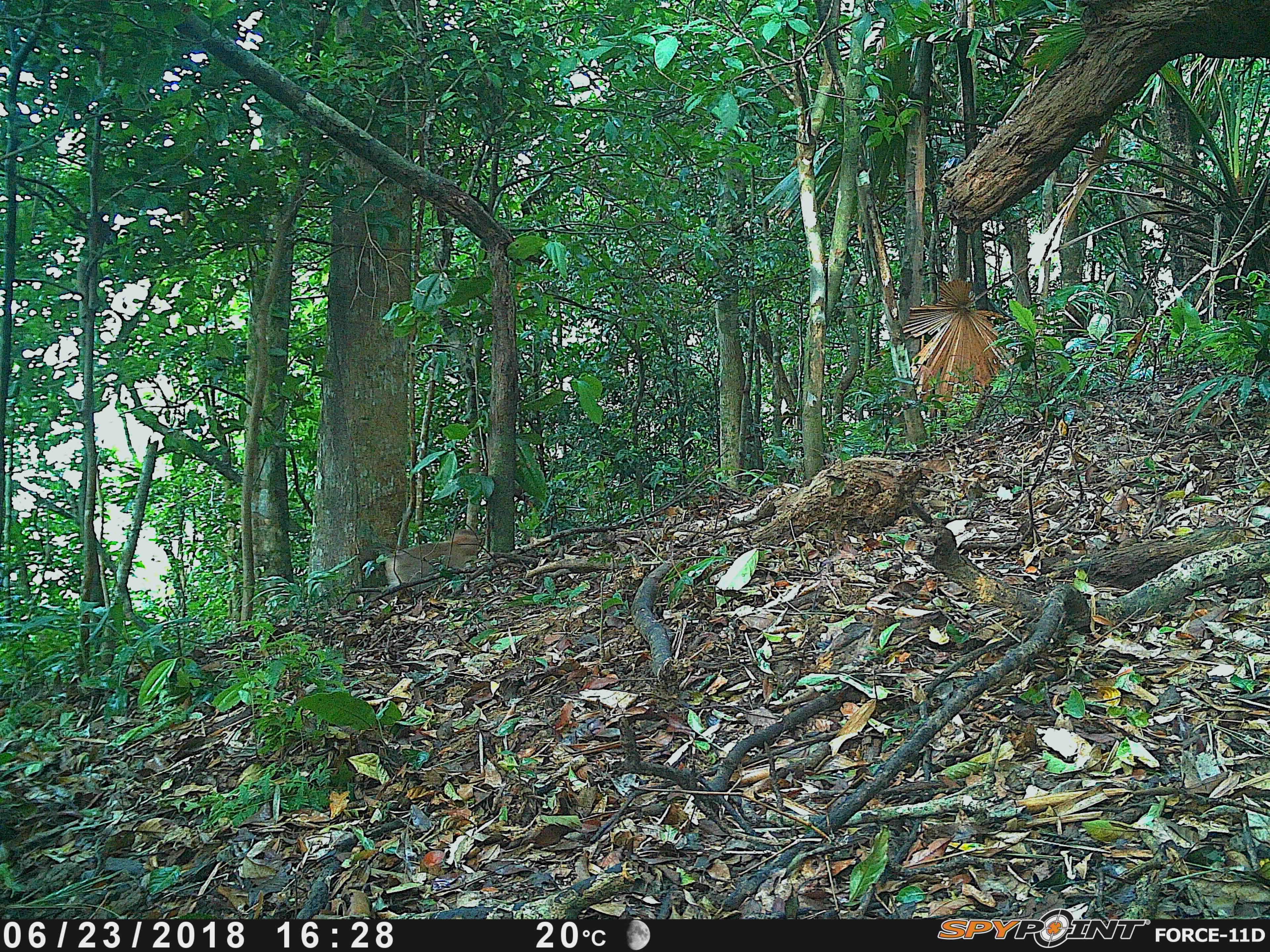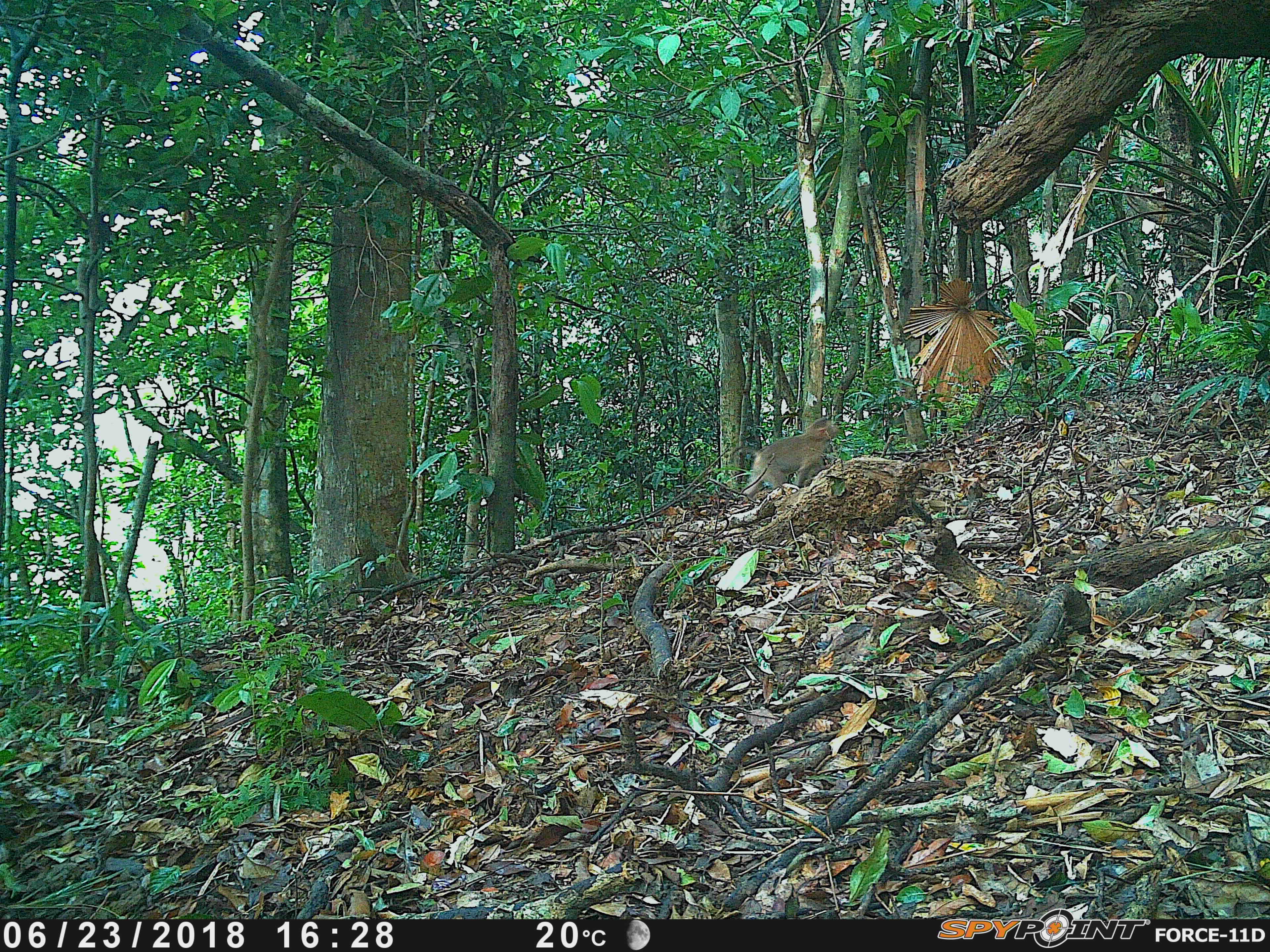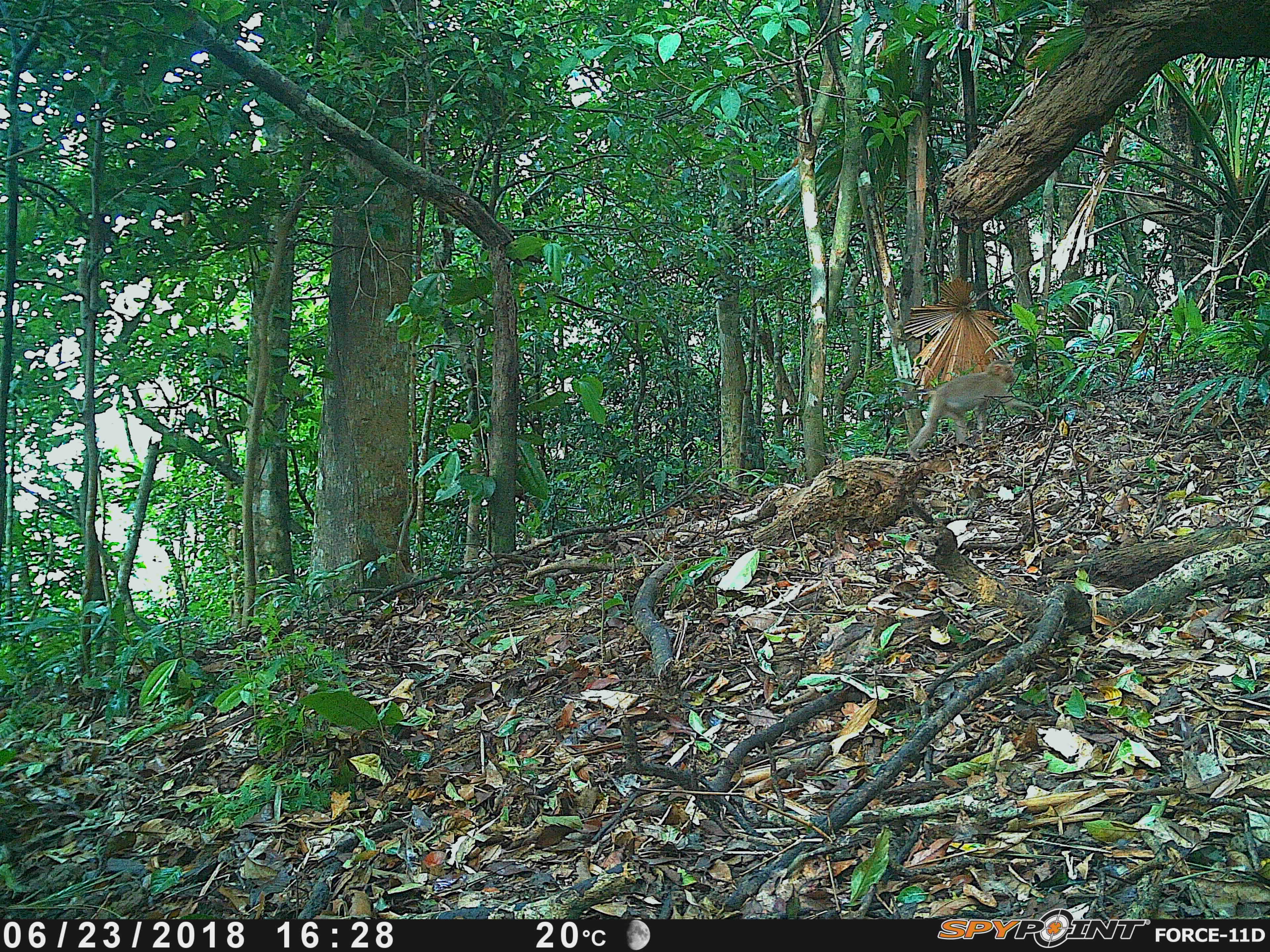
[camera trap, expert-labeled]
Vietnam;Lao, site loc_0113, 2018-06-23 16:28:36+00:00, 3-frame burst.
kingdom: Animalia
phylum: Chordata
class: Mammalia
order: Primates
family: Cercopithecidae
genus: Macaca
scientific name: Macaca nemestrina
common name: pig-tailed macaque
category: pig tailed macaque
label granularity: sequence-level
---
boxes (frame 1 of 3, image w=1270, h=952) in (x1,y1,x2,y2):
pig tailed macaque: (370,528,482,588)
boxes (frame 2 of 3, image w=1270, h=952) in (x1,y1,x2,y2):
pig tailed macaque: (723,417,840,500)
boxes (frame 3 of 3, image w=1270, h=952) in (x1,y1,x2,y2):
pig tailed macaque: (908,359,1041,462)